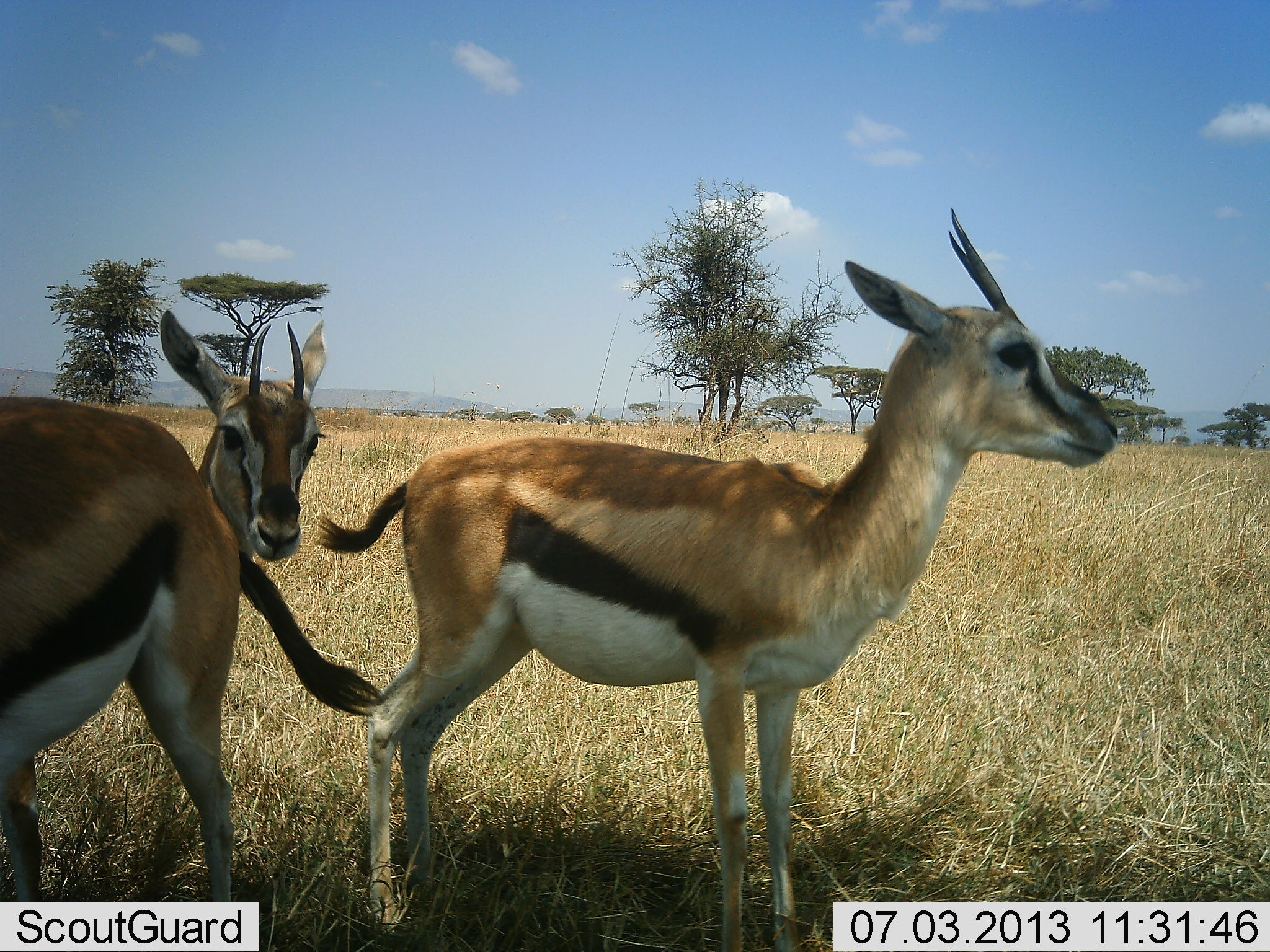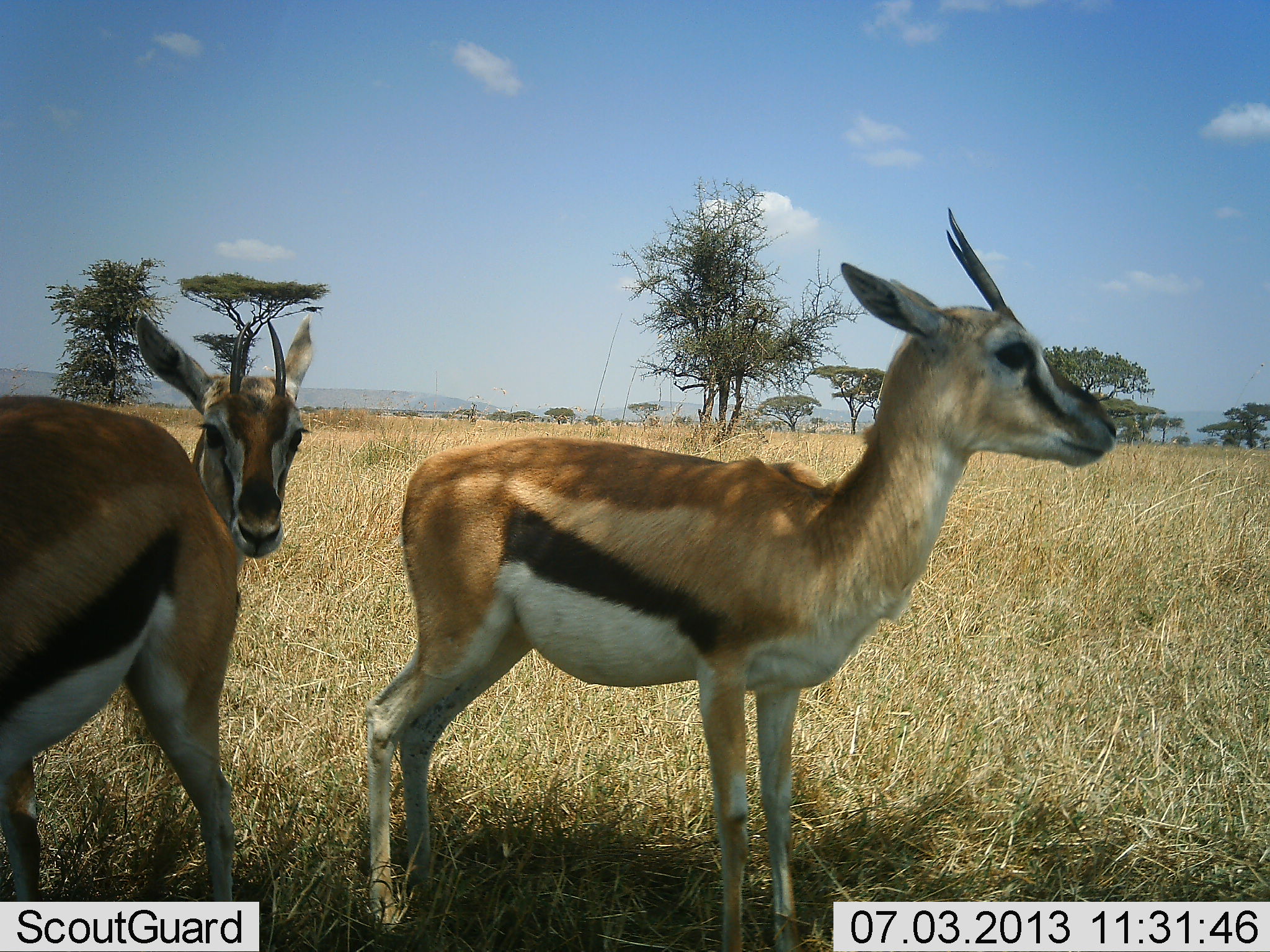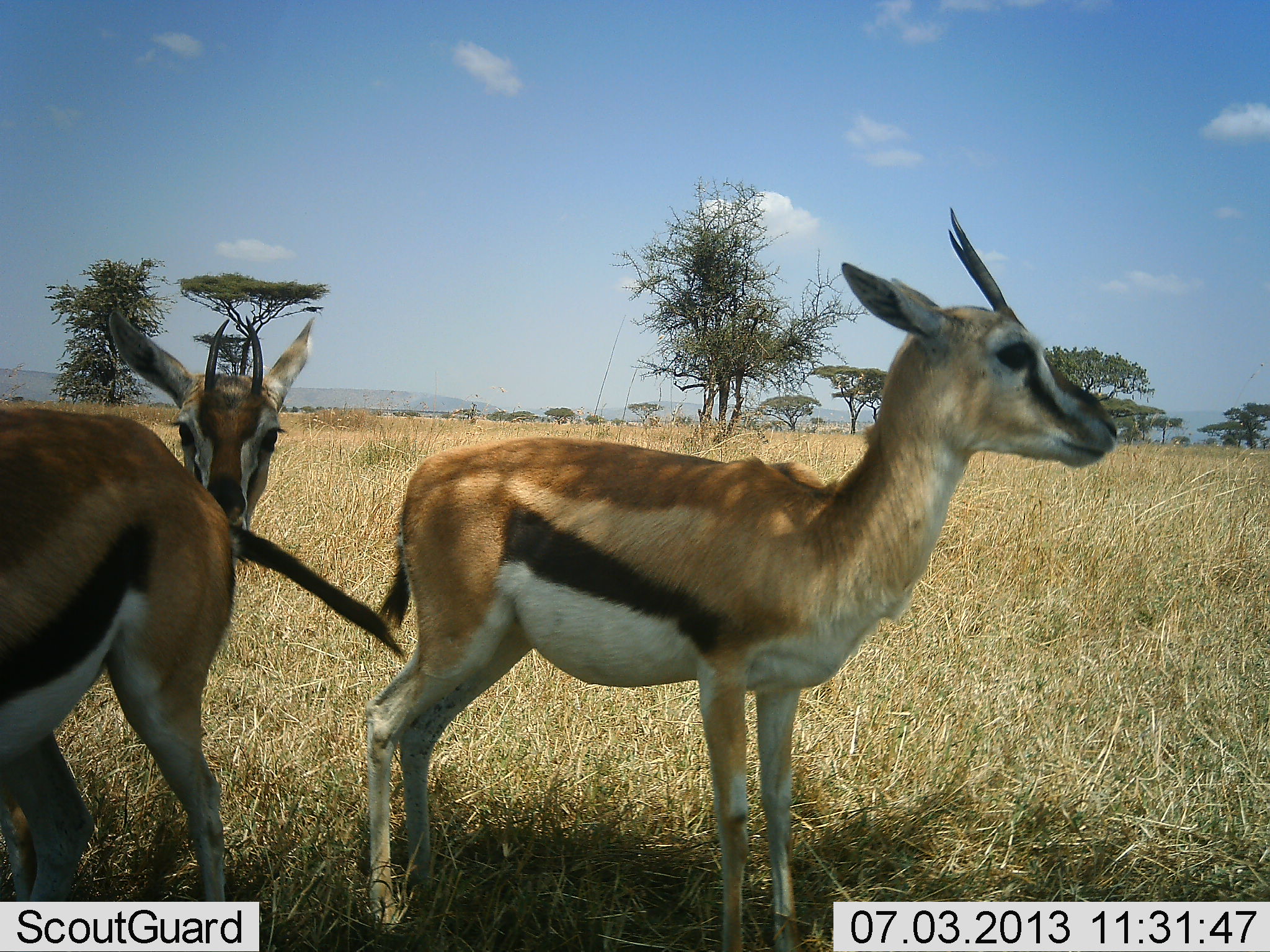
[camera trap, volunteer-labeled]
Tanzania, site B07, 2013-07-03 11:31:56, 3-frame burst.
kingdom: Animalia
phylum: Chordata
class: Mammalia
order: Artiodactyla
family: Bovidae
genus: Eudorcas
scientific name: Eudorcas thomsonii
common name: thomson's gazelle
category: gazellethomsons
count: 3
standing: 100%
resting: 0%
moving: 0%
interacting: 14%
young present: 9%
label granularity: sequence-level